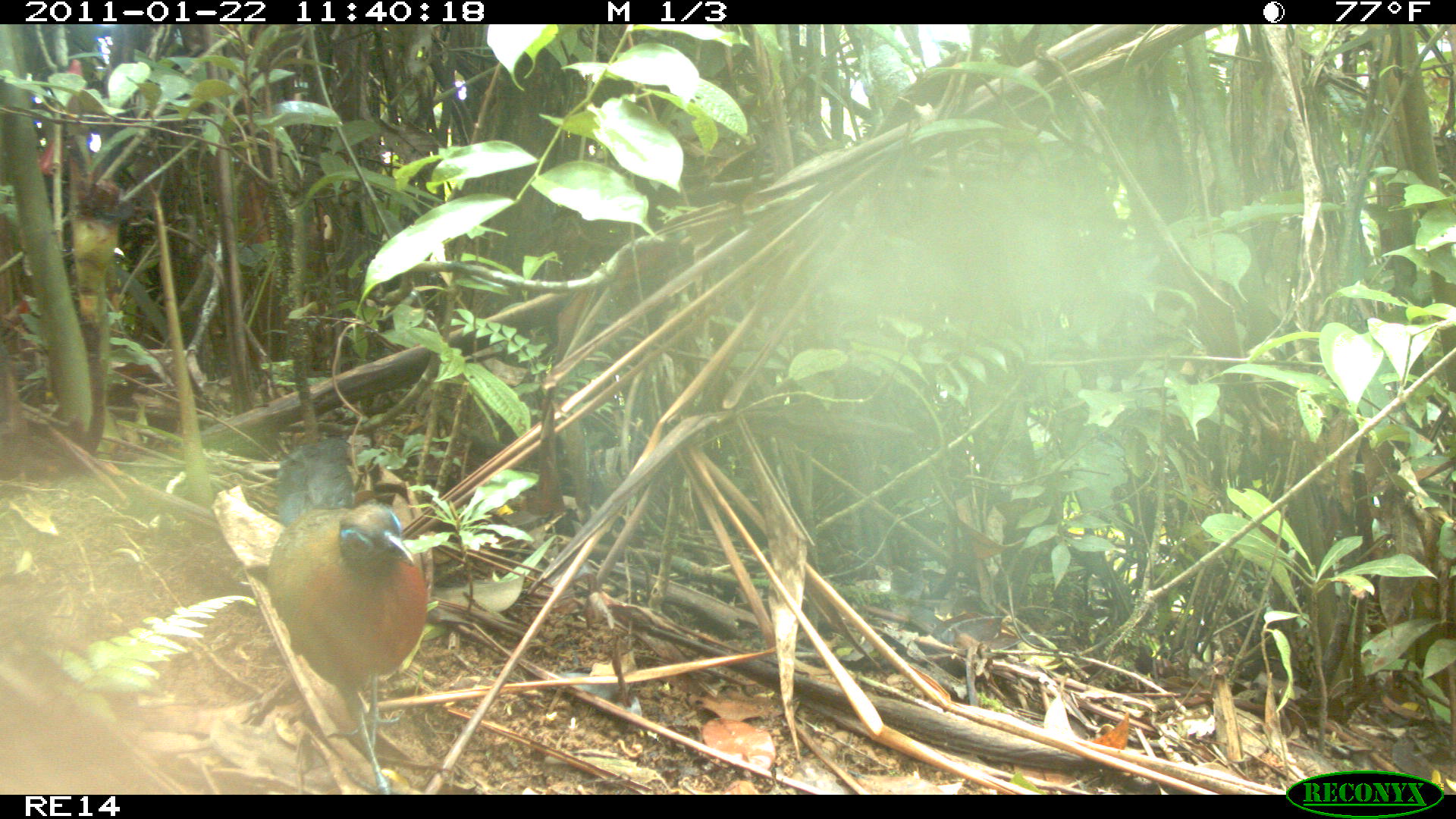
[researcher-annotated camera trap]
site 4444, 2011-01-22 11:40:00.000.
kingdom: Animalia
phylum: Chordata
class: Aves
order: Cuculiformes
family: Cuculidae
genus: Coua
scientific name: Coua serriana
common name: red-breasted coua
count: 1